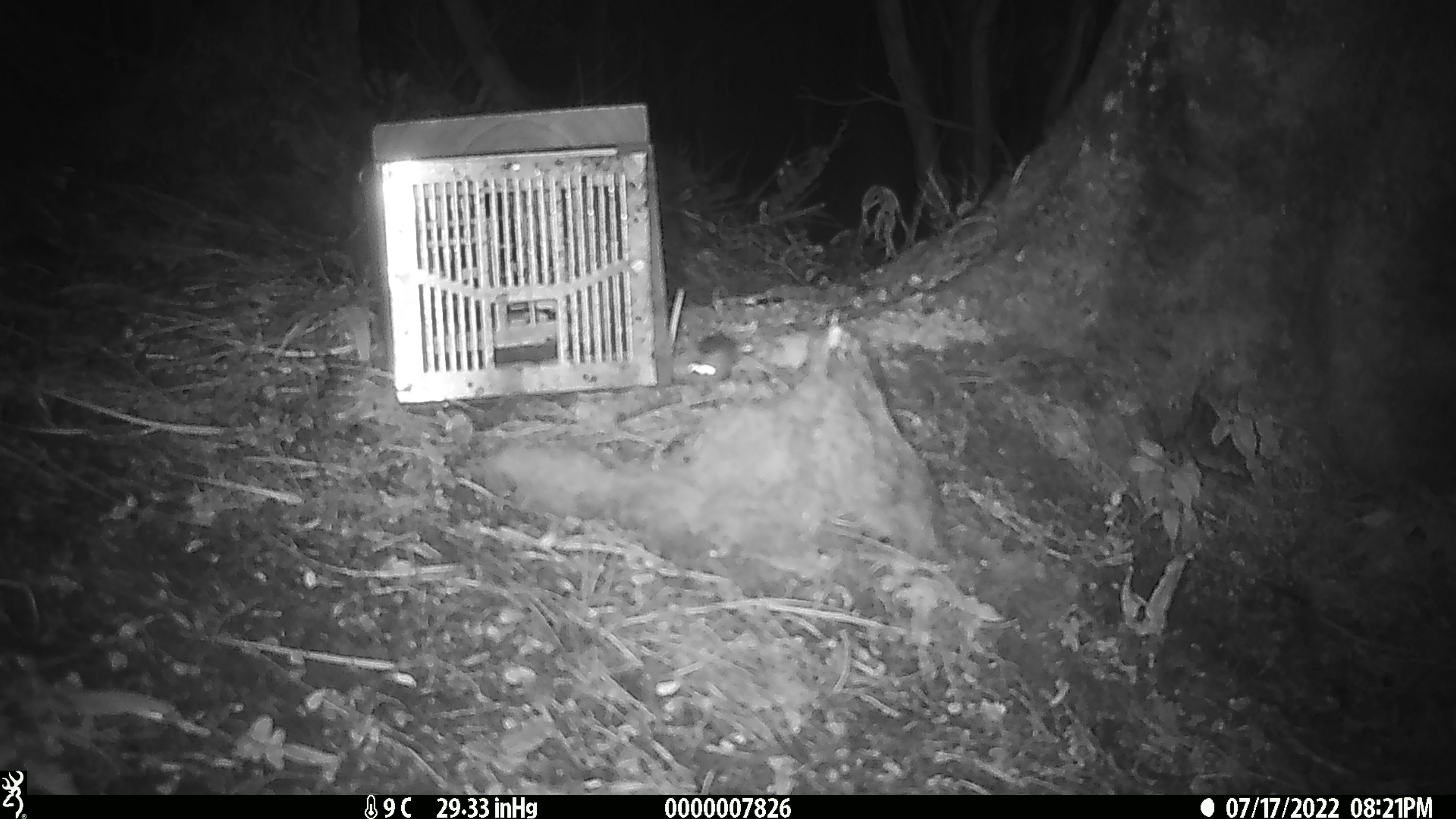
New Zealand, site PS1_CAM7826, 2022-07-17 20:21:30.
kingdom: Animalia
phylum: Chordata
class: Mammalia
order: Rodentia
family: Muridae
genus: Mus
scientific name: Mus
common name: mouse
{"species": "mouse (Mus)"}